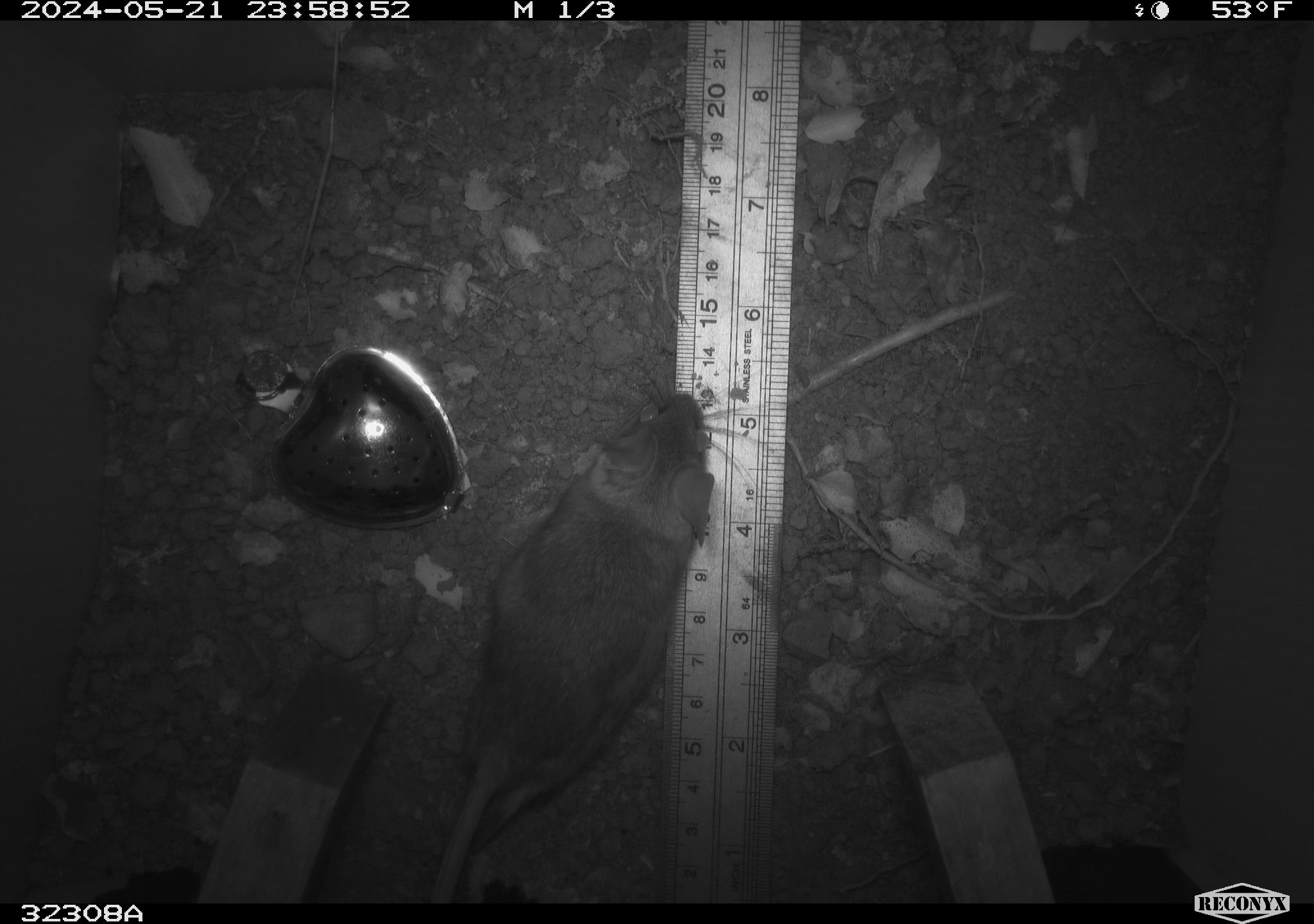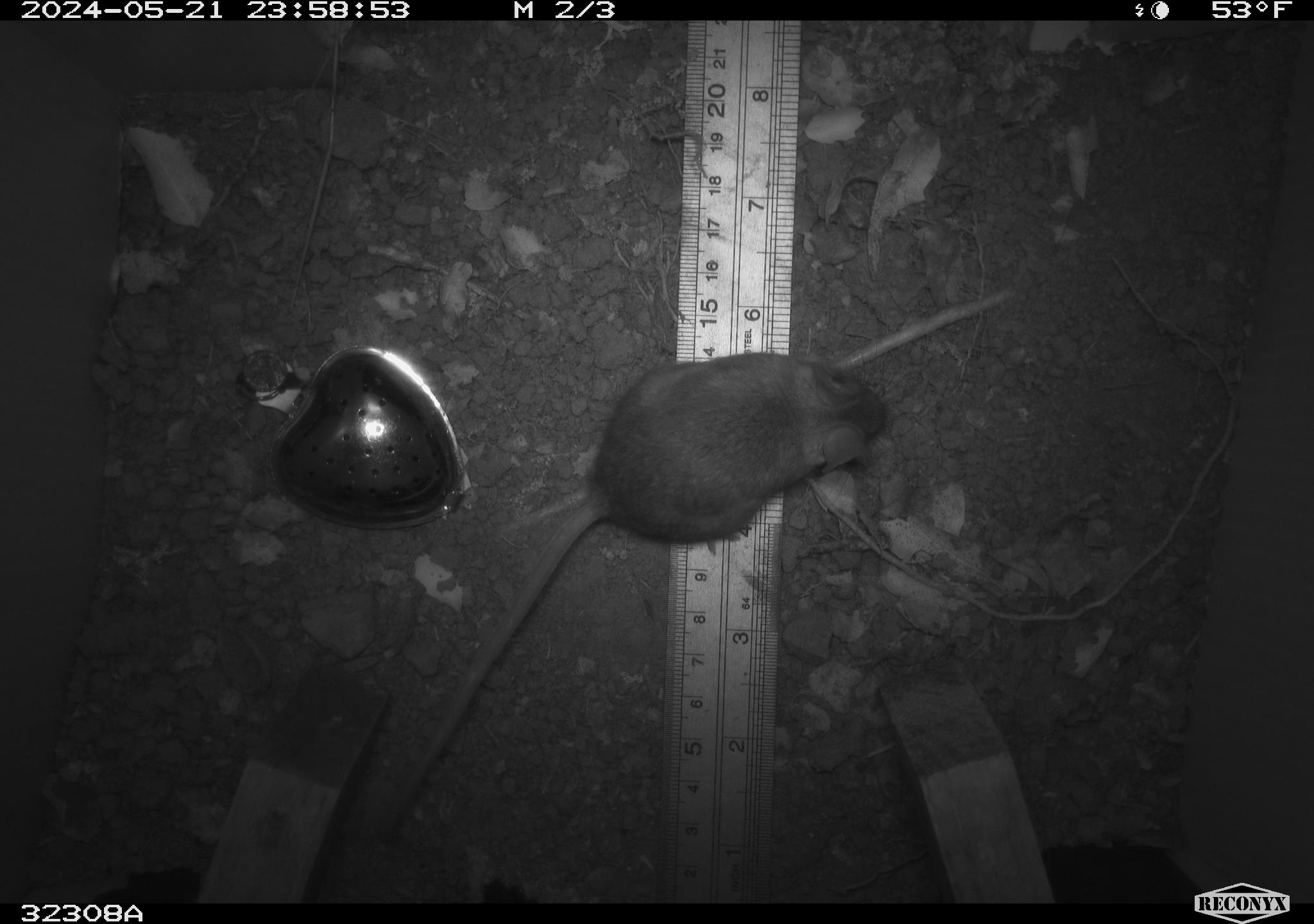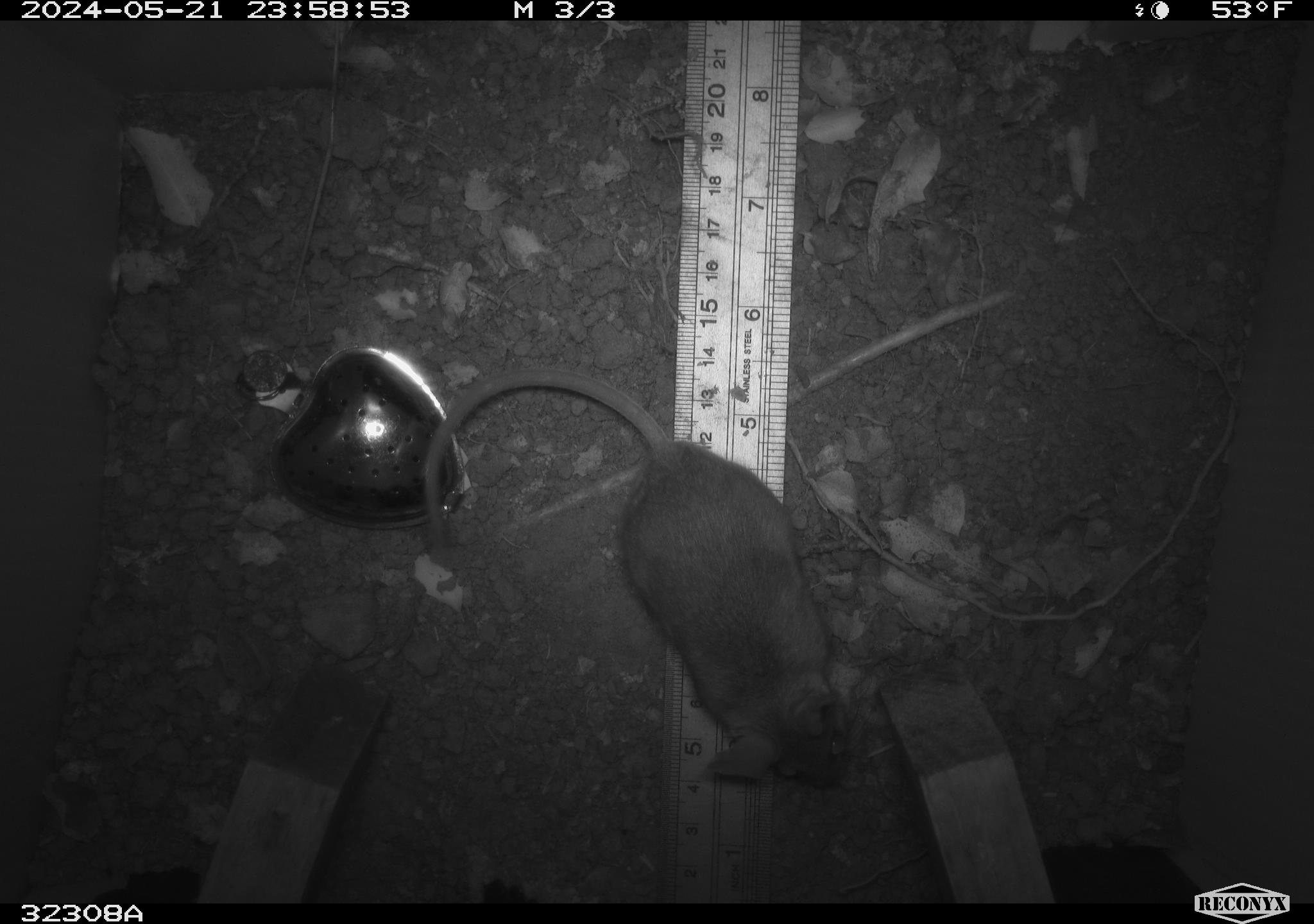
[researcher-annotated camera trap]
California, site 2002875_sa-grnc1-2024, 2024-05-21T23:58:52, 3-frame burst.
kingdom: Animalia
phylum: Chordata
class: Mammalia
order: Rodentia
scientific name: Rodentia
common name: rodent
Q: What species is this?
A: Rodent (Rodentia).